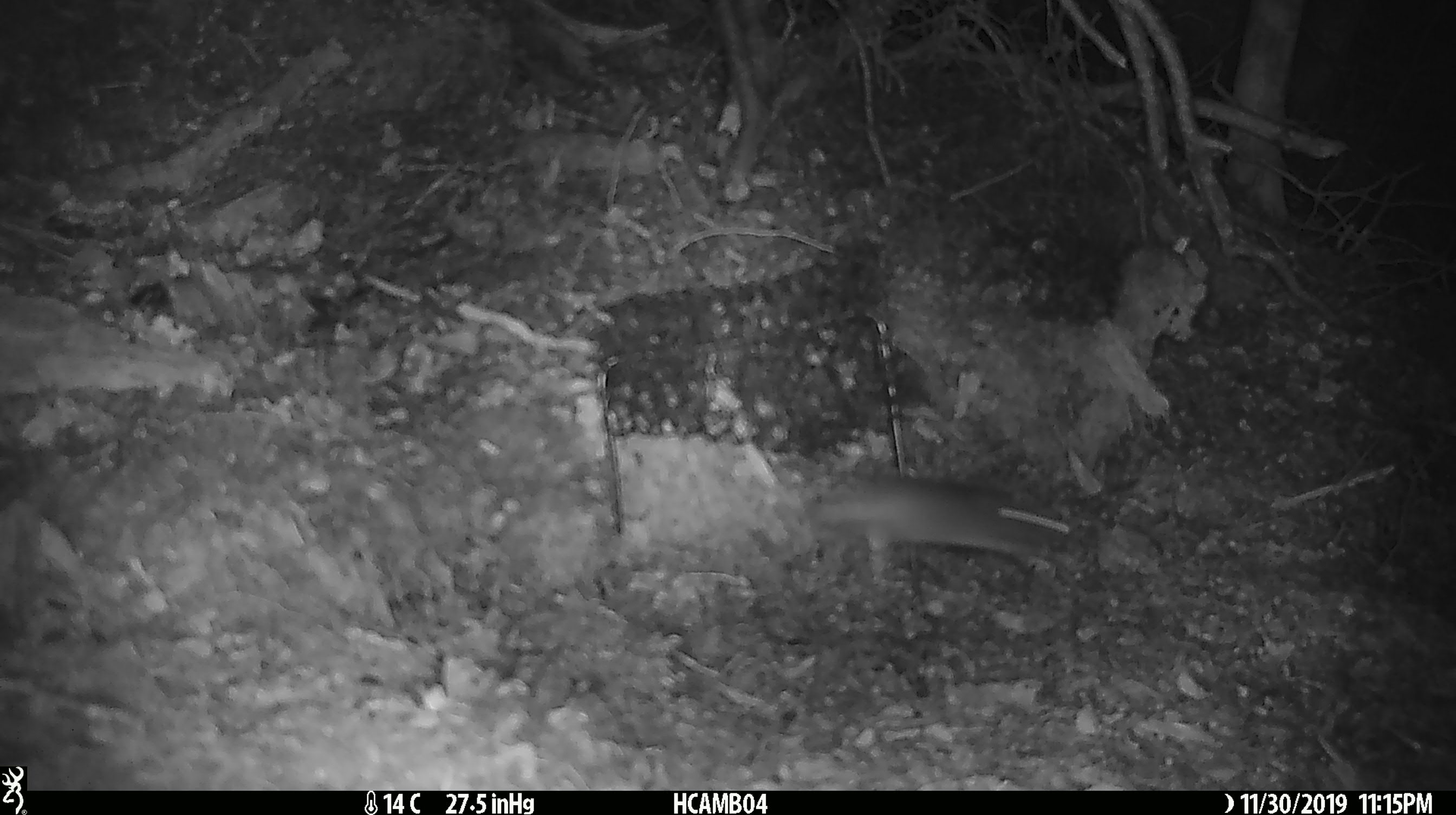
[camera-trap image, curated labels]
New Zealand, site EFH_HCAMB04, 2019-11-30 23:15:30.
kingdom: Animalia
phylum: Chordata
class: Mammalia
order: Rodentia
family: Muridae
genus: Mus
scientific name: Mus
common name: mouse